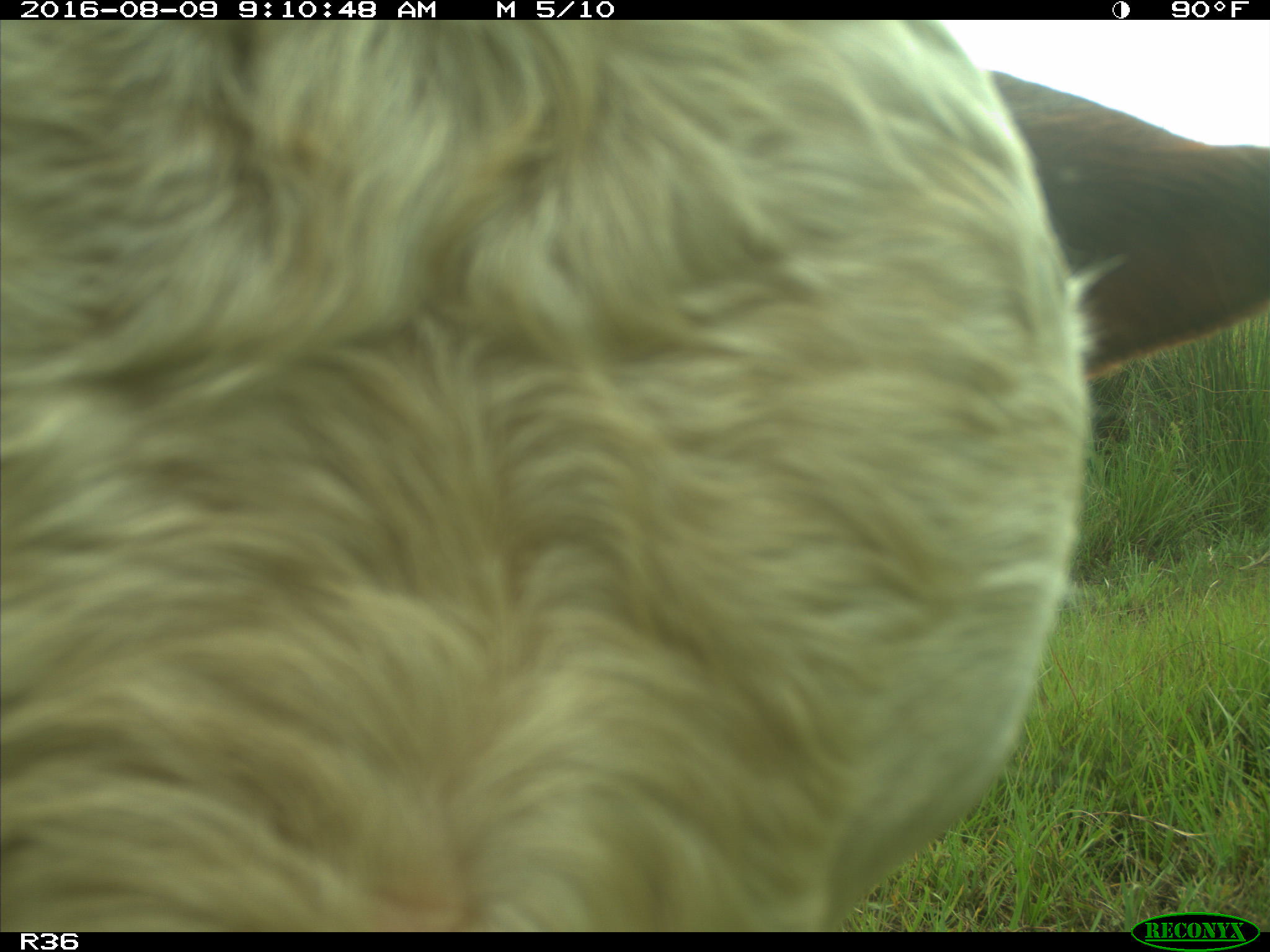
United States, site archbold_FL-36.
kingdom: Animalia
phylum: Chordata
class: Mammalia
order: Artiodactyla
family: Bovidae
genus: Bos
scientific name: Bos taurus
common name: domestic cow